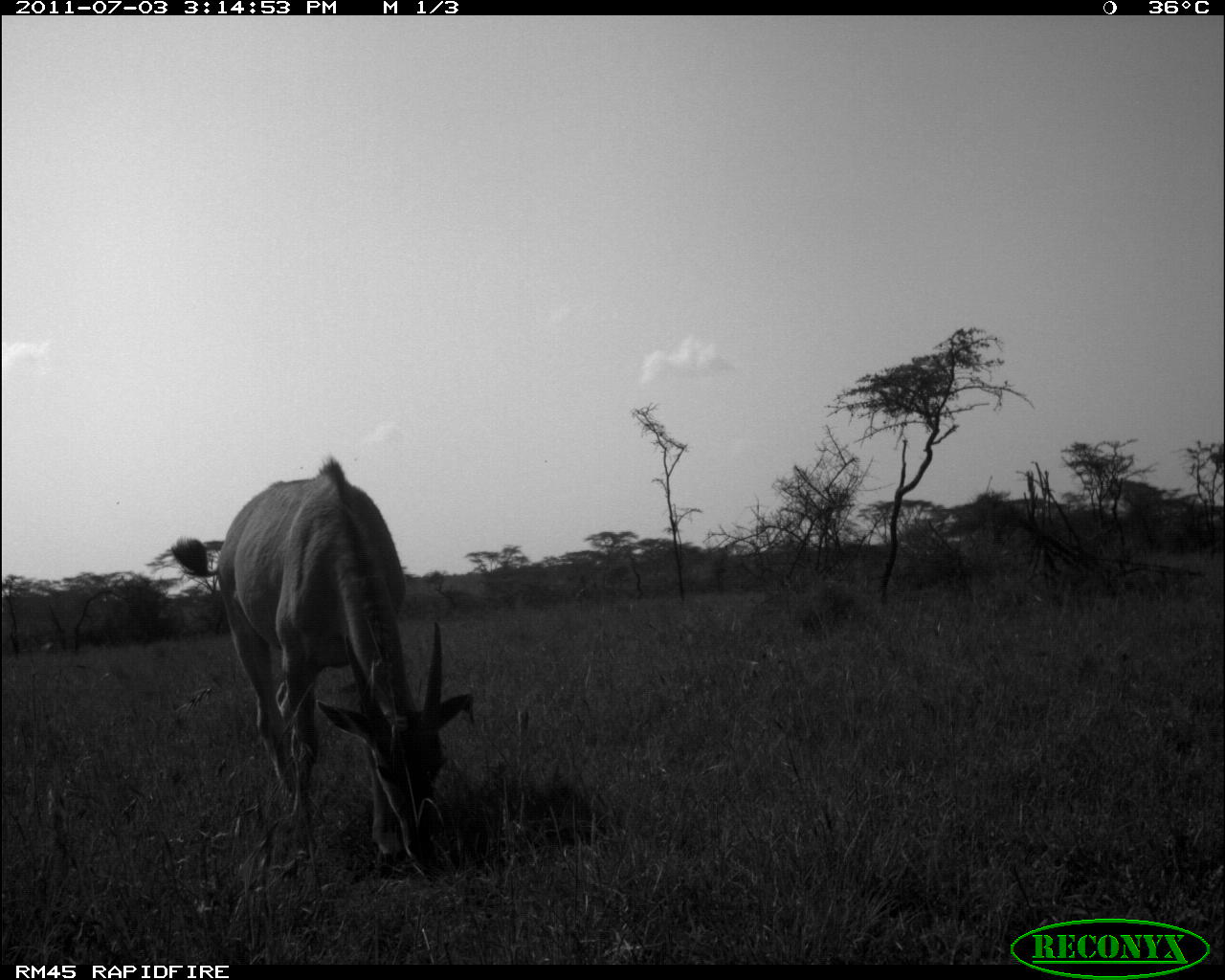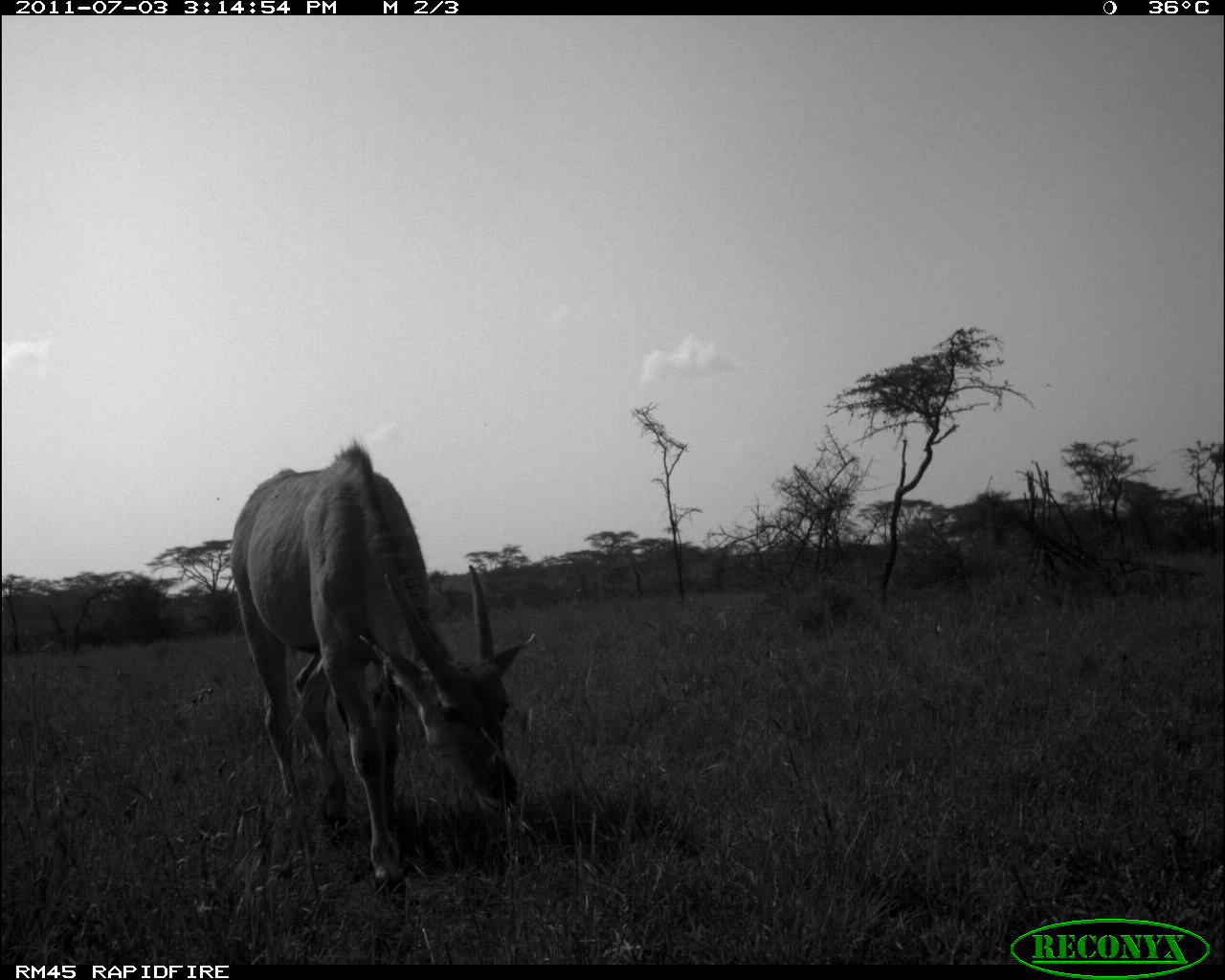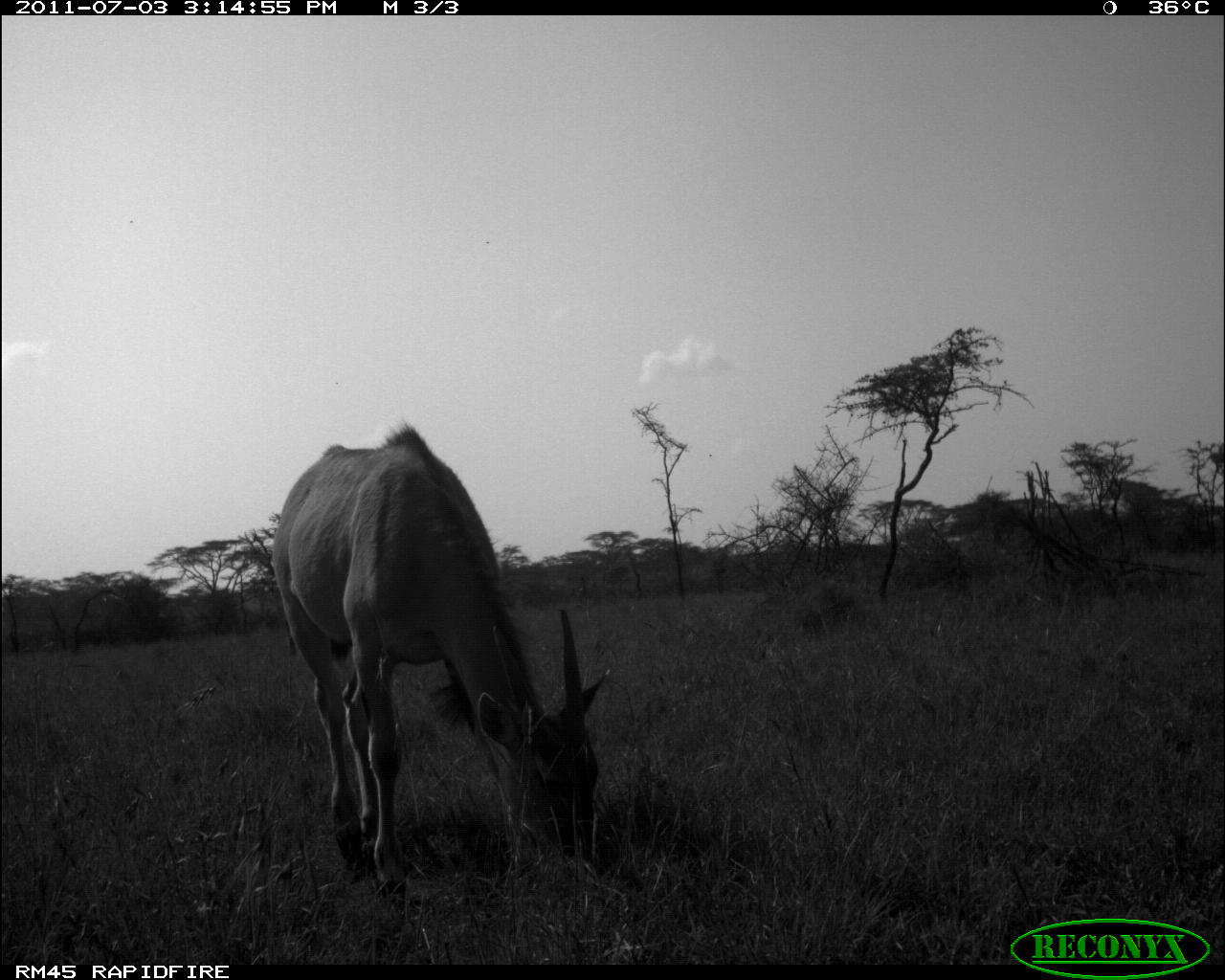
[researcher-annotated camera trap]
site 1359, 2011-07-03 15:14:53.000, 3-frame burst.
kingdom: Animalia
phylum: Chordata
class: Mammalia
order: Artiodactyla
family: Bovidae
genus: Tragelaphus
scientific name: Tragelaphus oryx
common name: eland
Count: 1.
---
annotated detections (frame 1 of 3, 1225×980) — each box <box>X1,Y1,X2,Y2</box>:
tragelaphus oryx: <box>170,455,476,876</box>